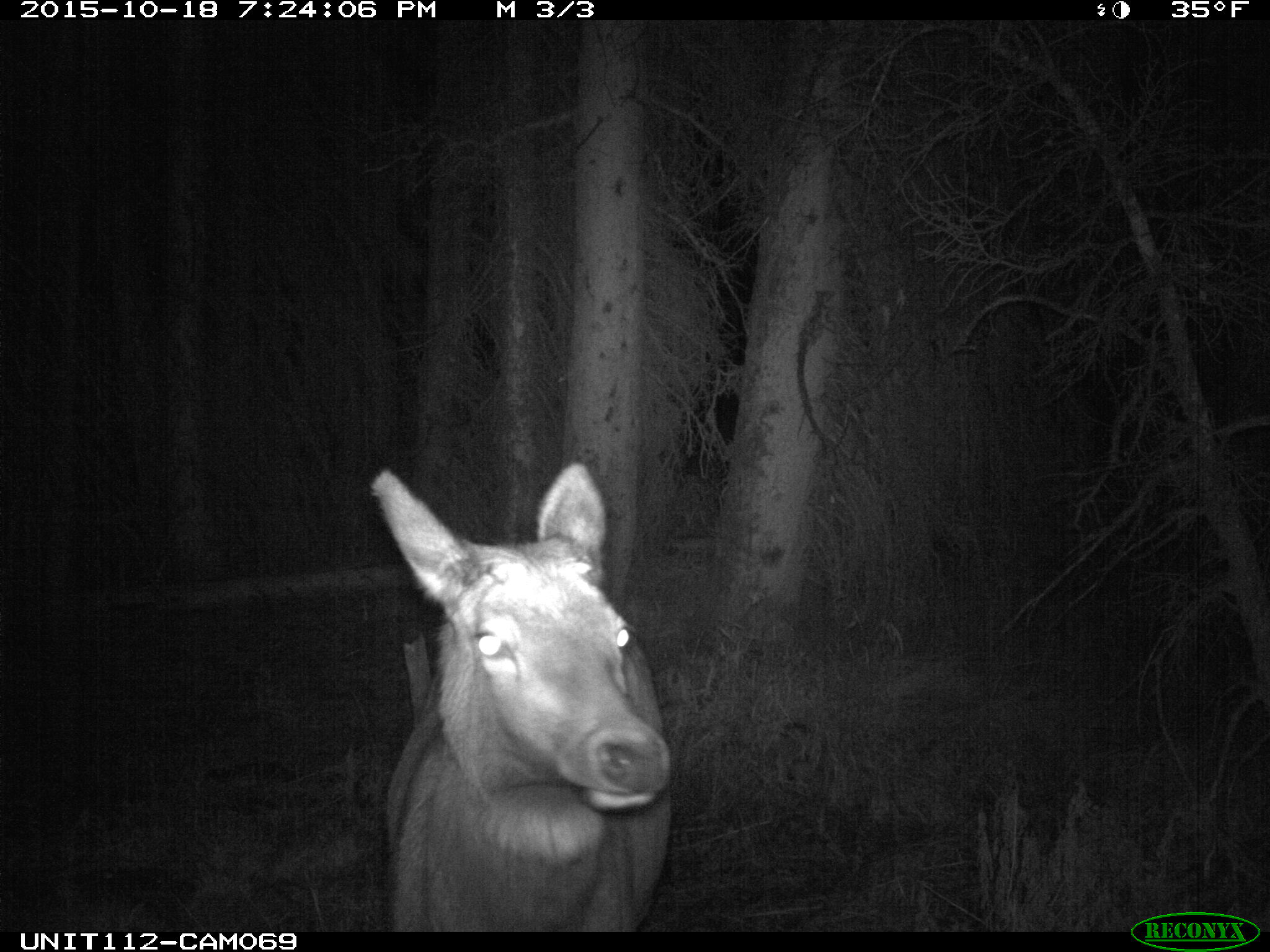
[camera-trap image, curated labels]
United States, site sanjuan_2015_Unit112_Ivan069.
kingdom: Animalia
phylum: Chordata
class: Mammalia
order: Artiodactyla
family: Cervidae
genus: Cervus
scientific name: Cervus elaphus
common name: red deer